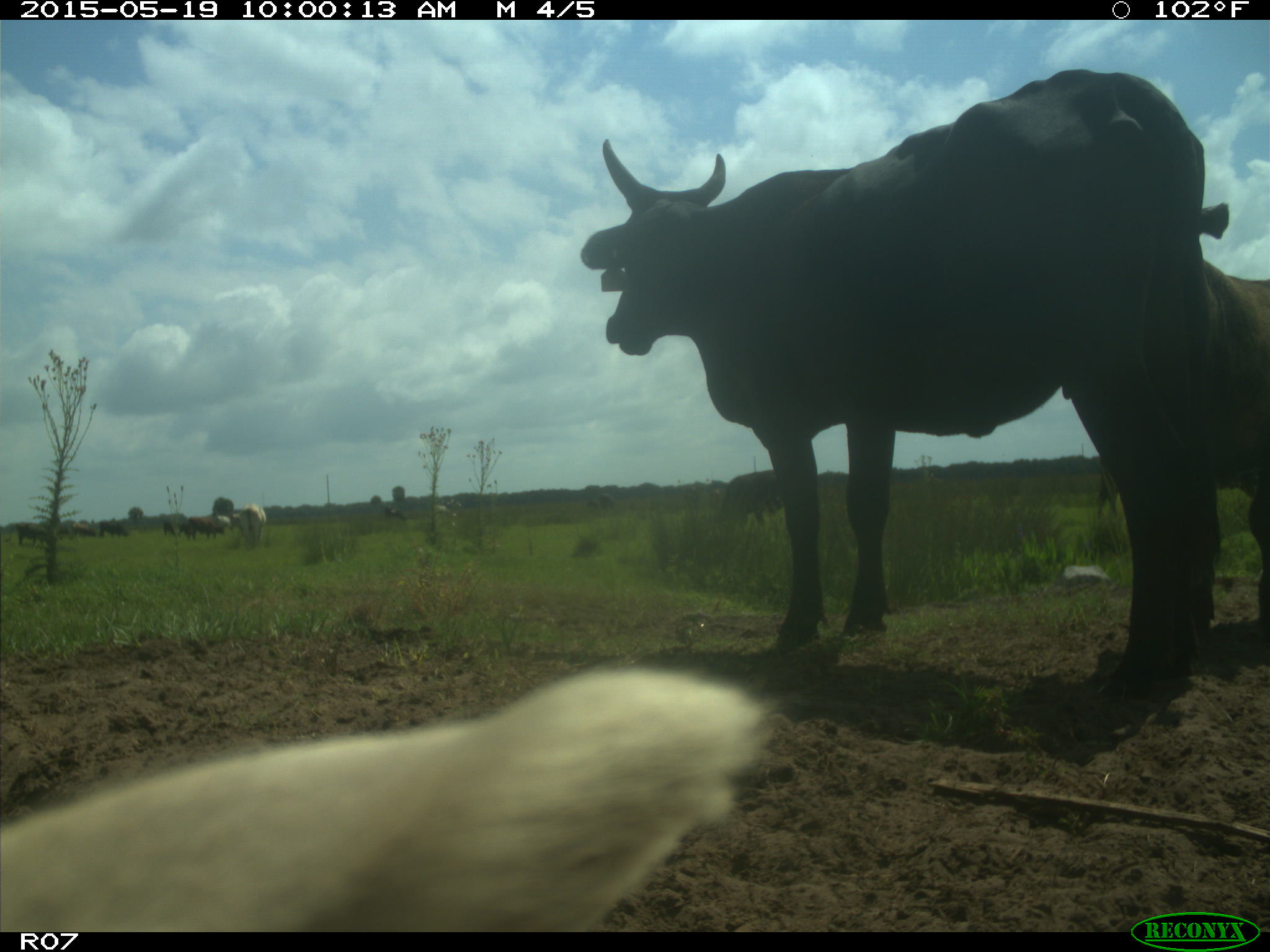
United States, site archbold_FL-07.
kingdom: Animalia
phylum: Chordata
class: Mammalia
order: Artiodactyla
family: Bovidae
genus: Bos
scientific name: Bos taurus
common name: domestic cow